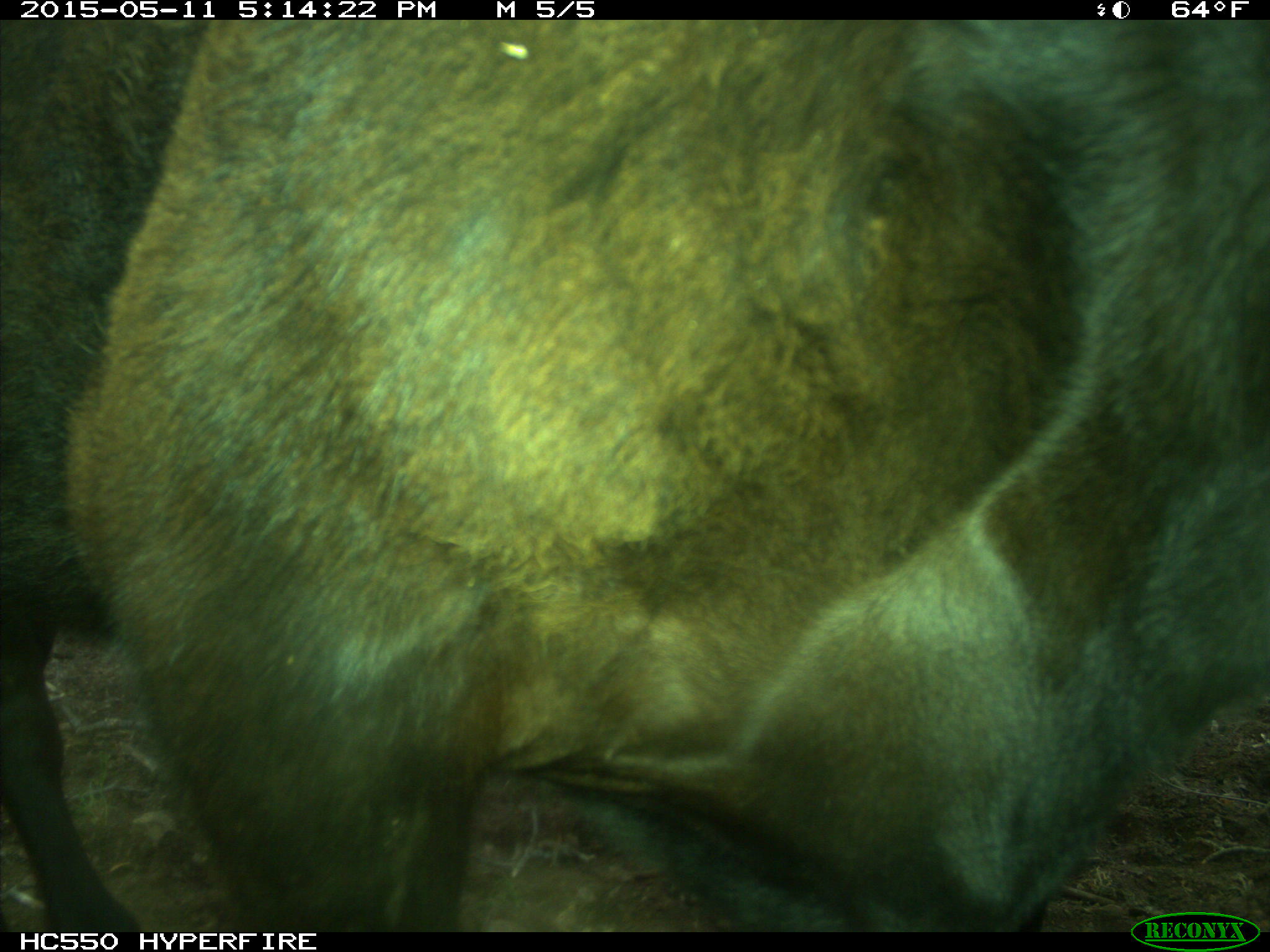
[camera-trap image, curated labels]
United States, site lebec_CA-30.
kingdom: Animalia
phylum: Chordata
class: Mammalia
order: Artiodactyla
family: Bovidae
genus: Bos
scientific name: Bos taurus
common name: domestic cow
Bos taurus (domestic cow).